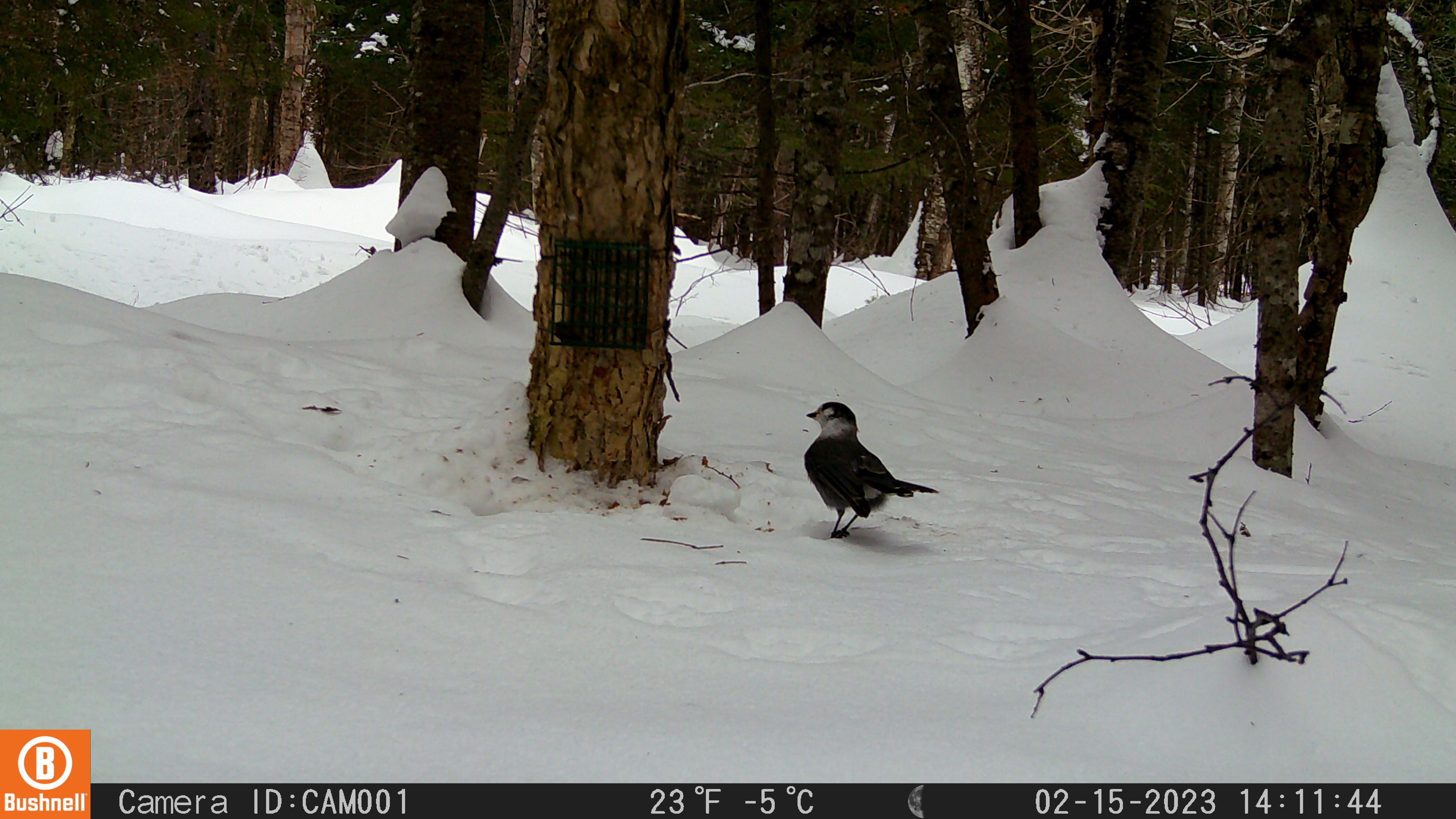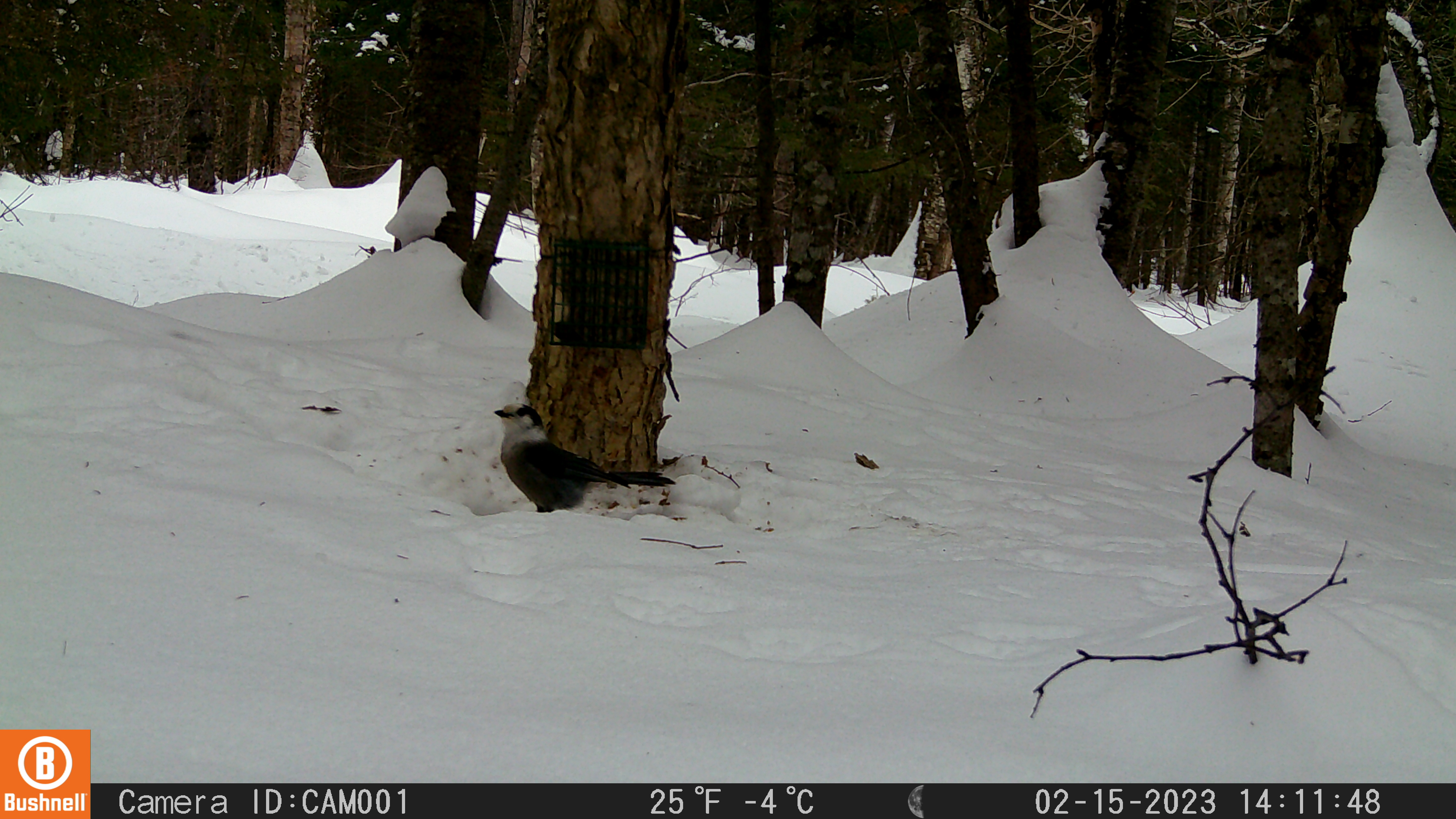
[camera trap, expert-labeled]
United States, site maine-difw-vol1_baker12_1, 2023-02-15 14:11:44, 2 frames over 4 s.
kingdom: Animalia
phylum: Chordata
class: Aves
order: Passeriformes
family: Corvidae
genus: Perisoreus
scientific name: Perisoreus canadensis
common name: canada jay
Canada jay (Perisoreus canadensis).